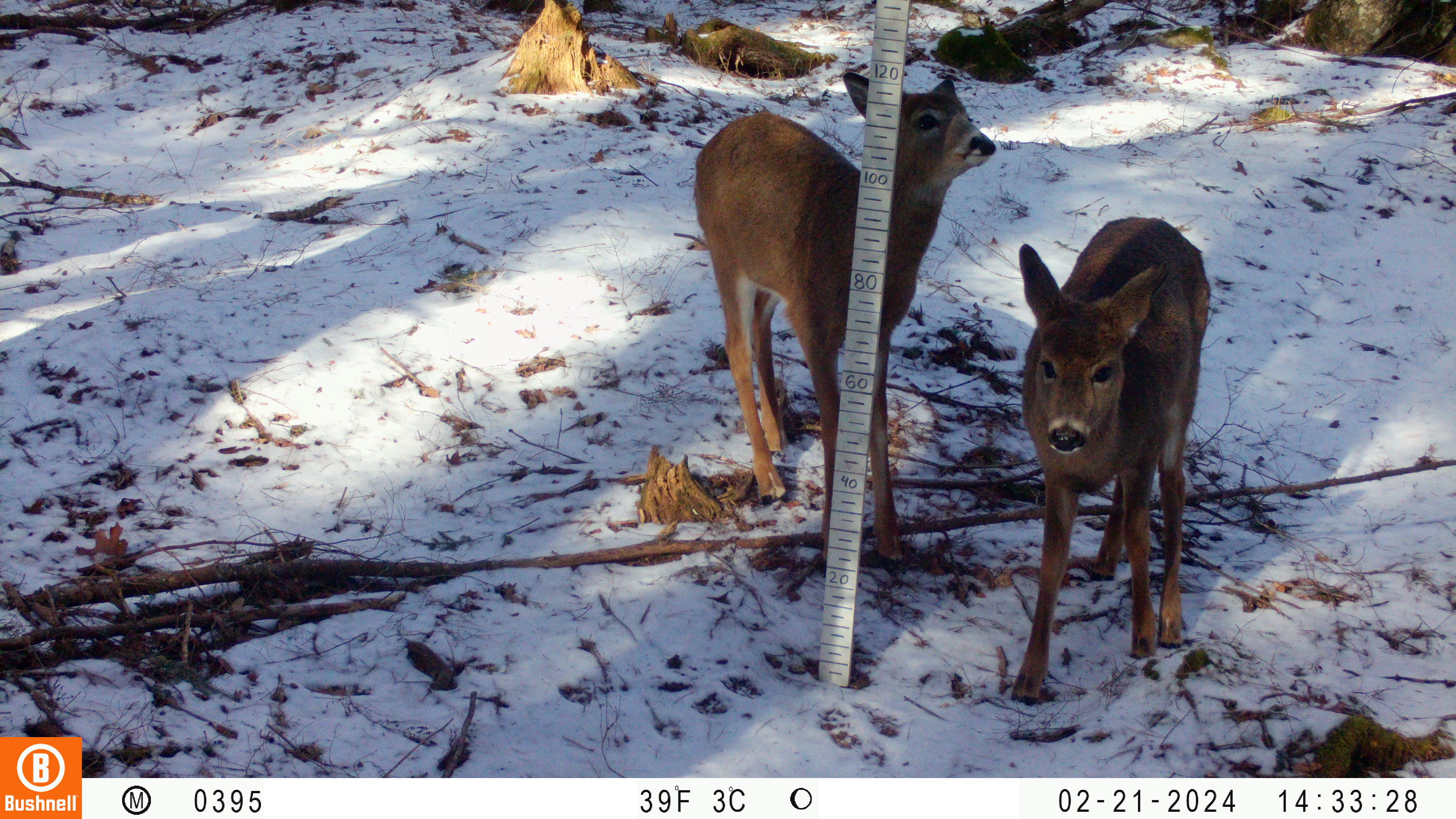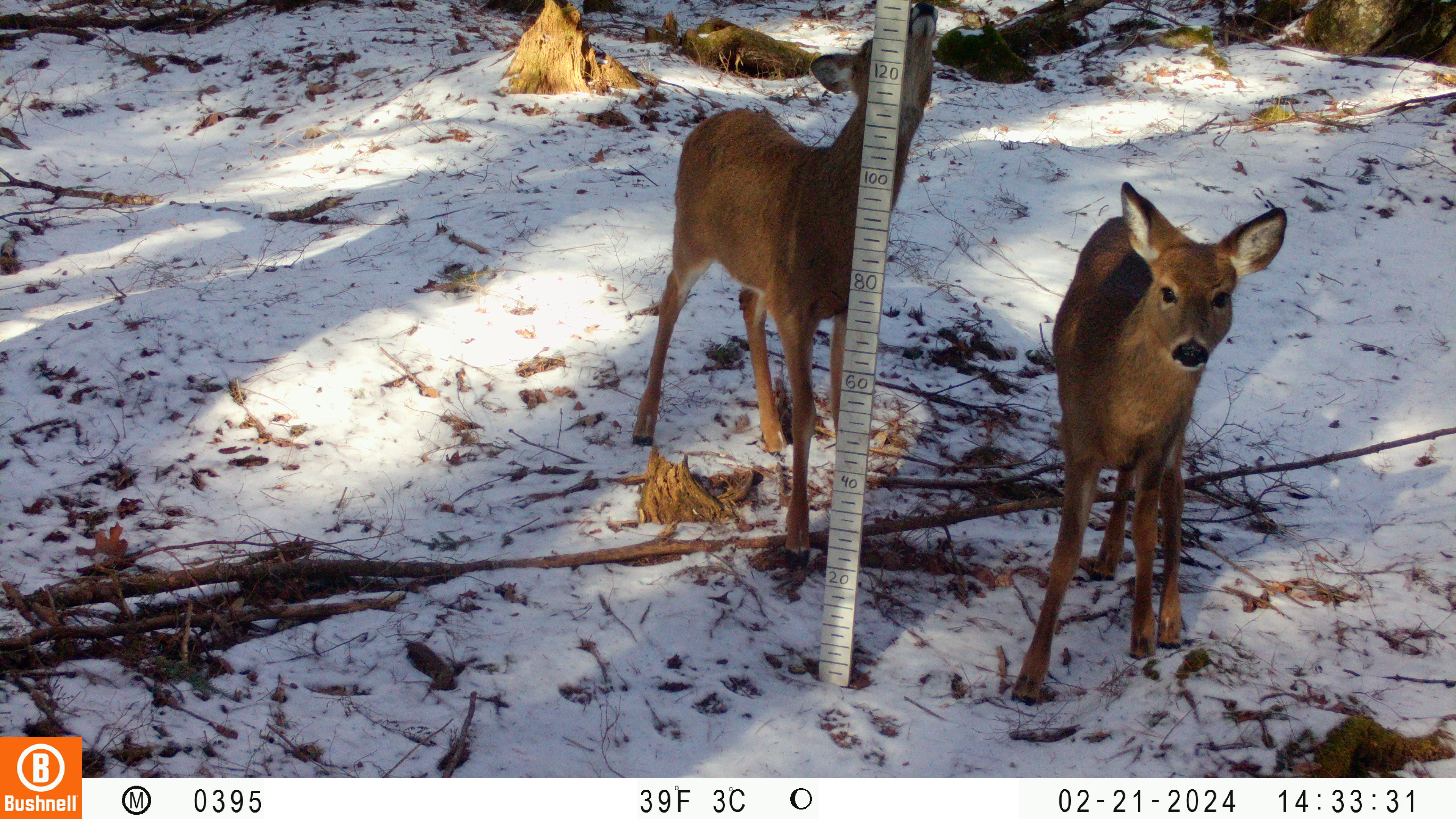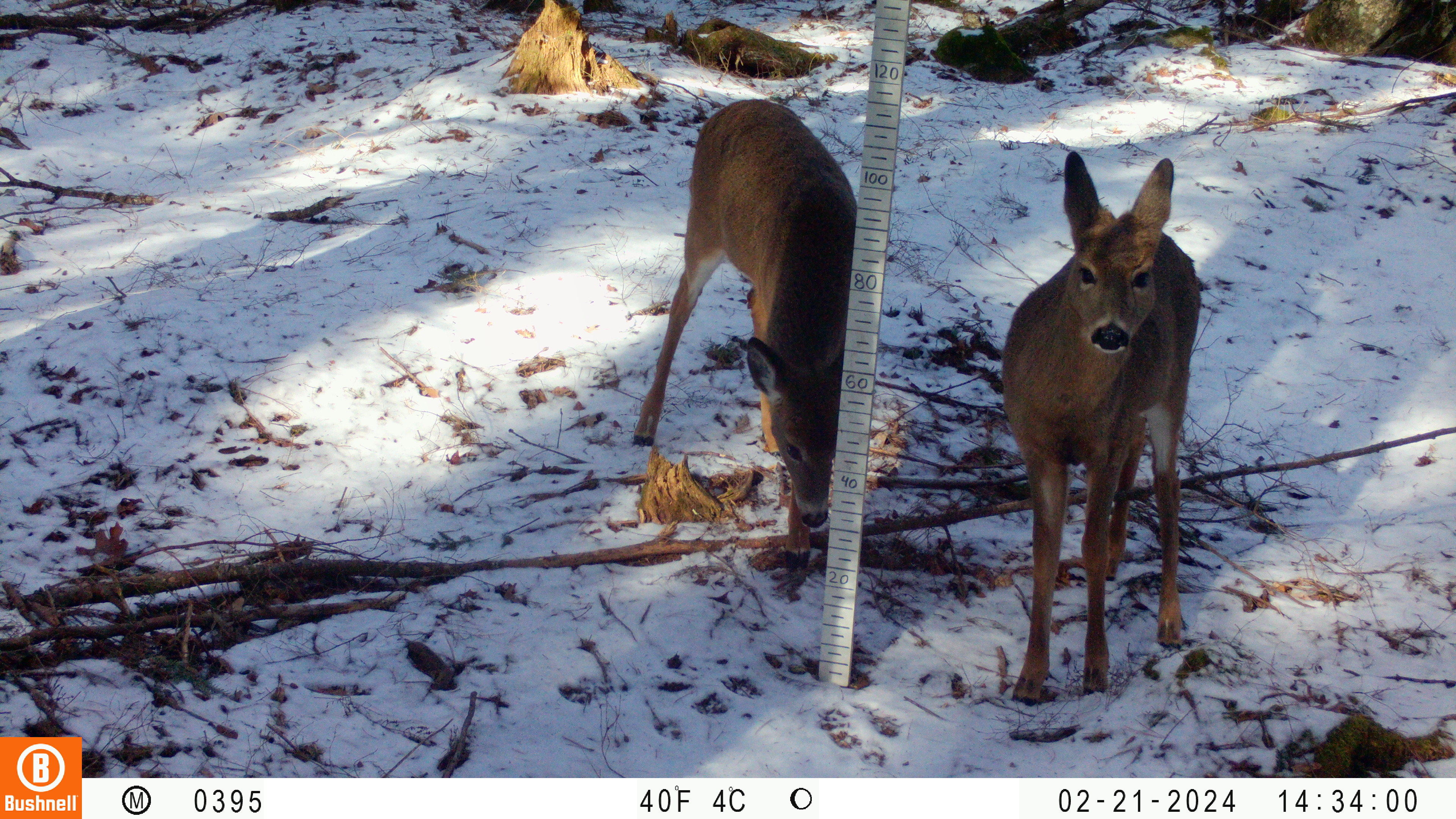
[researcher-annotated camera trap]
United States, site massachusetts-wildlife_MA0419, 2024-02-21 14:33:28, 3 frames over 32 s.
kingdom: Animalia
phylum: Chordata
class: Mammalia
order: Artiodactyla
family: Cervidae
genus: Odocoileus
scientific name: Odocoileus virginianus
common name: white-tailed deer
White-tailed deer (Odocoileus virginianus).